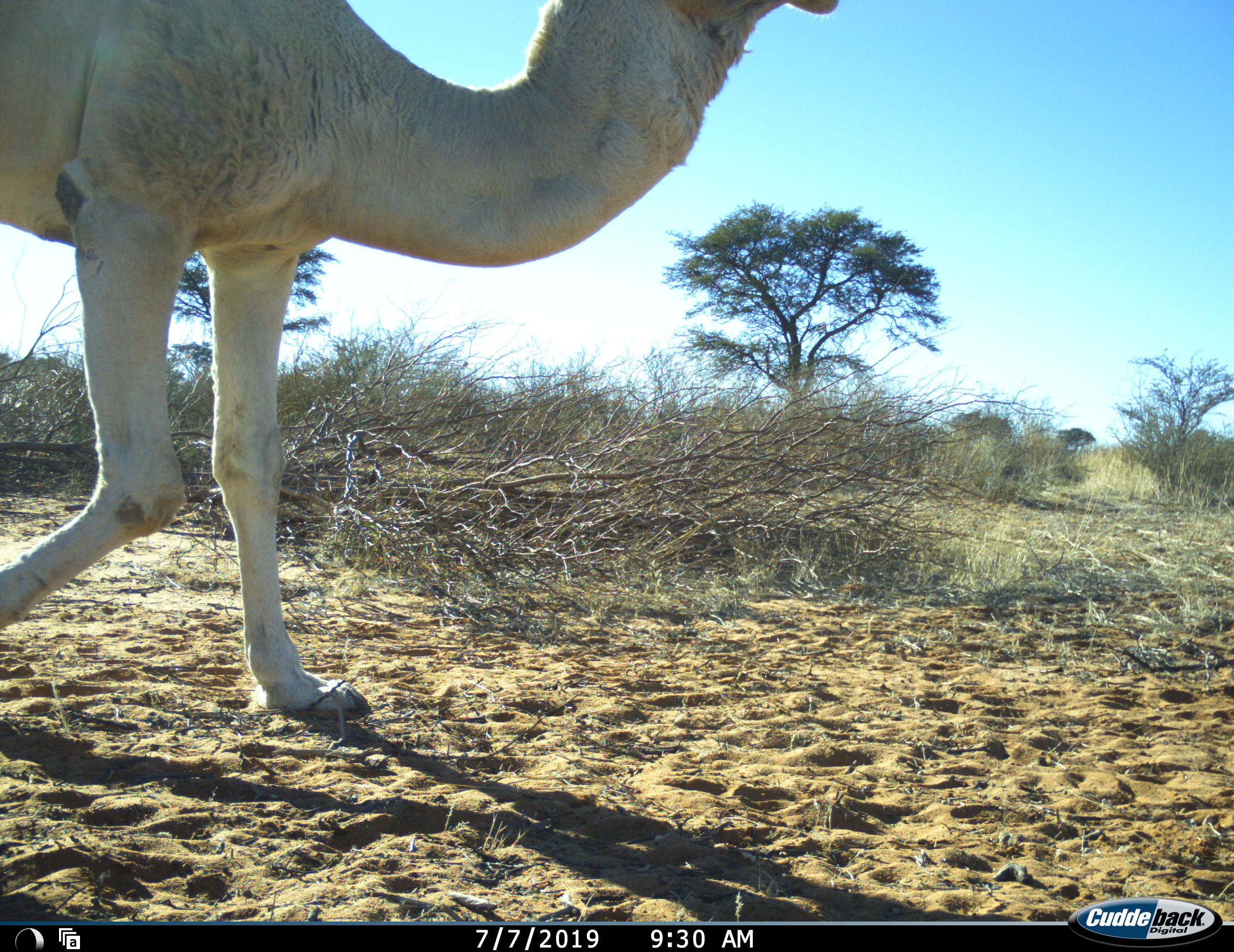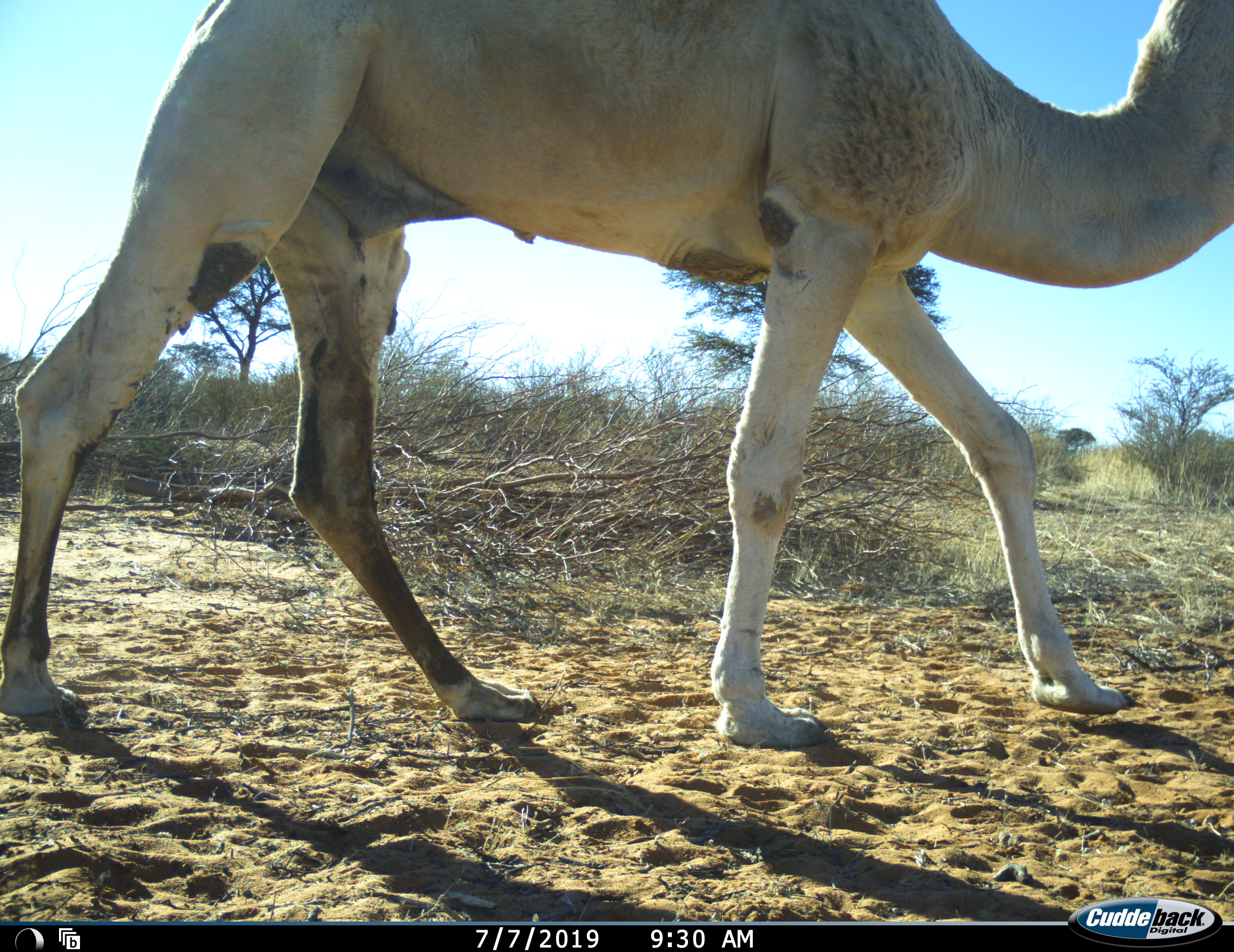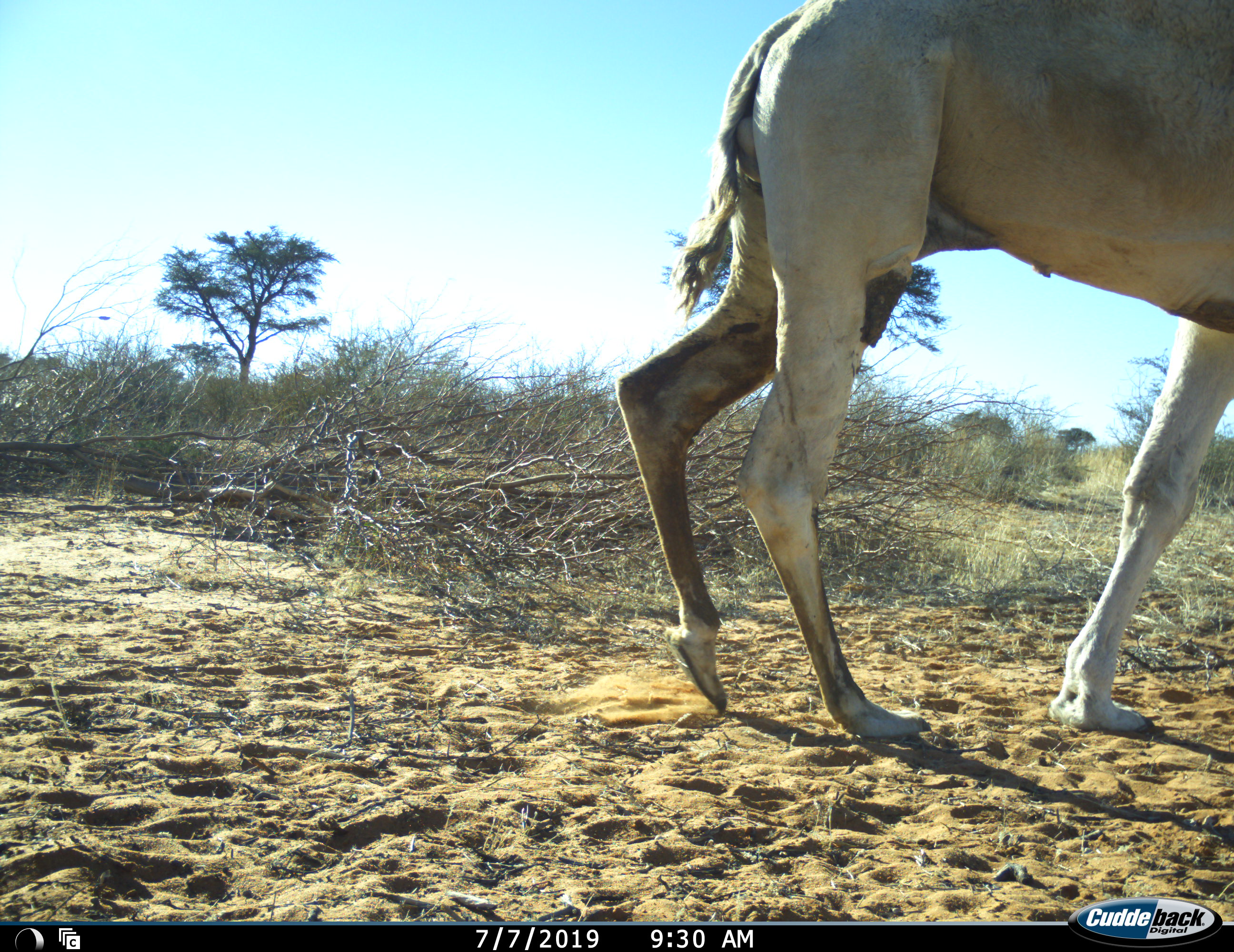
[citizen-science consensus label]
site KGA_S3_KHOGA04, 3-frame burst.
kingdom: Animalia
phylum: Chordata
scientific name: Vertebrata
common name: domestic animal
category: domesticanimal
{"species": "domesticanimal (domestic animal) (Vertebrata)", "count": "1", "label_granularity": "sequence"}